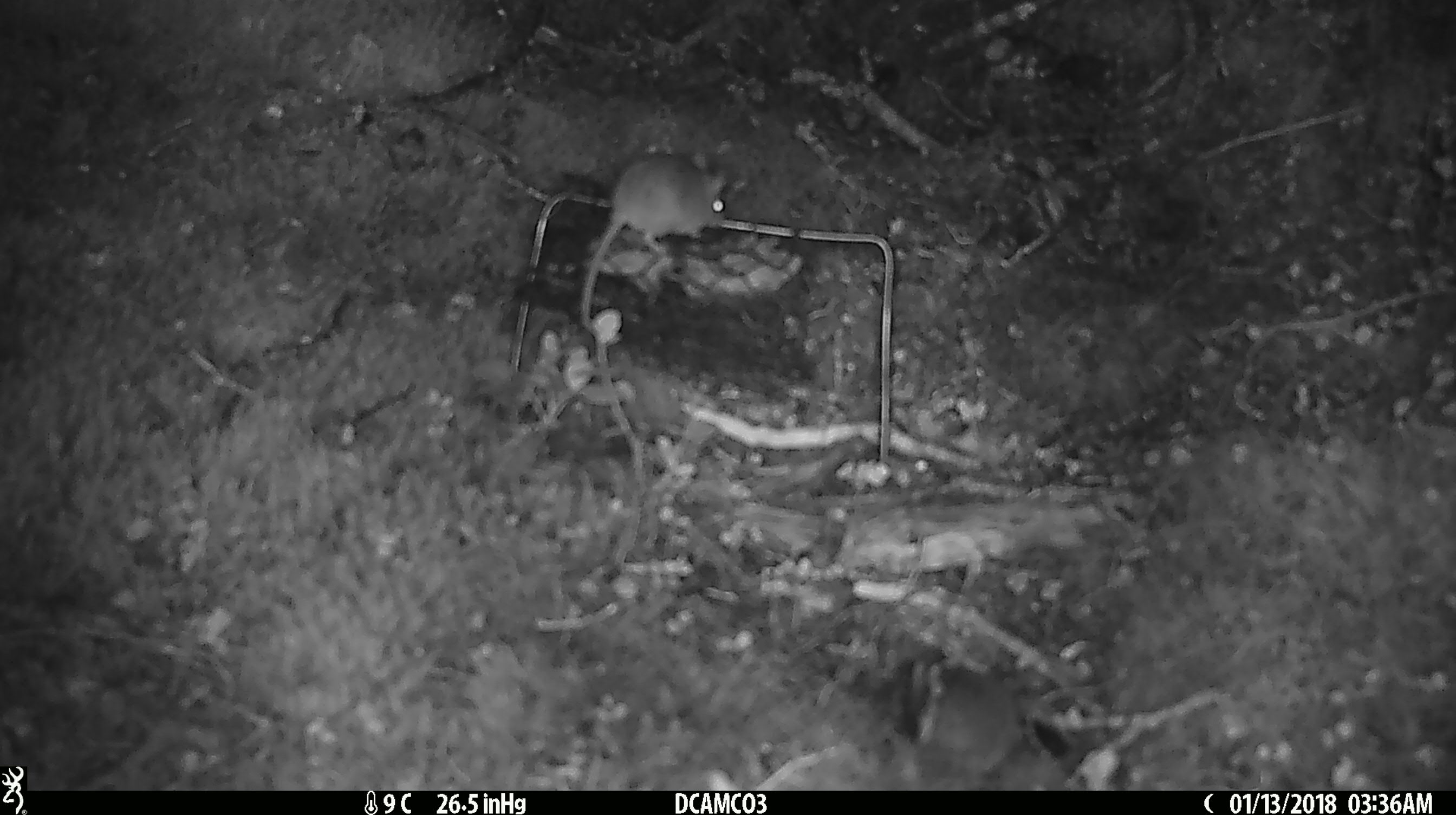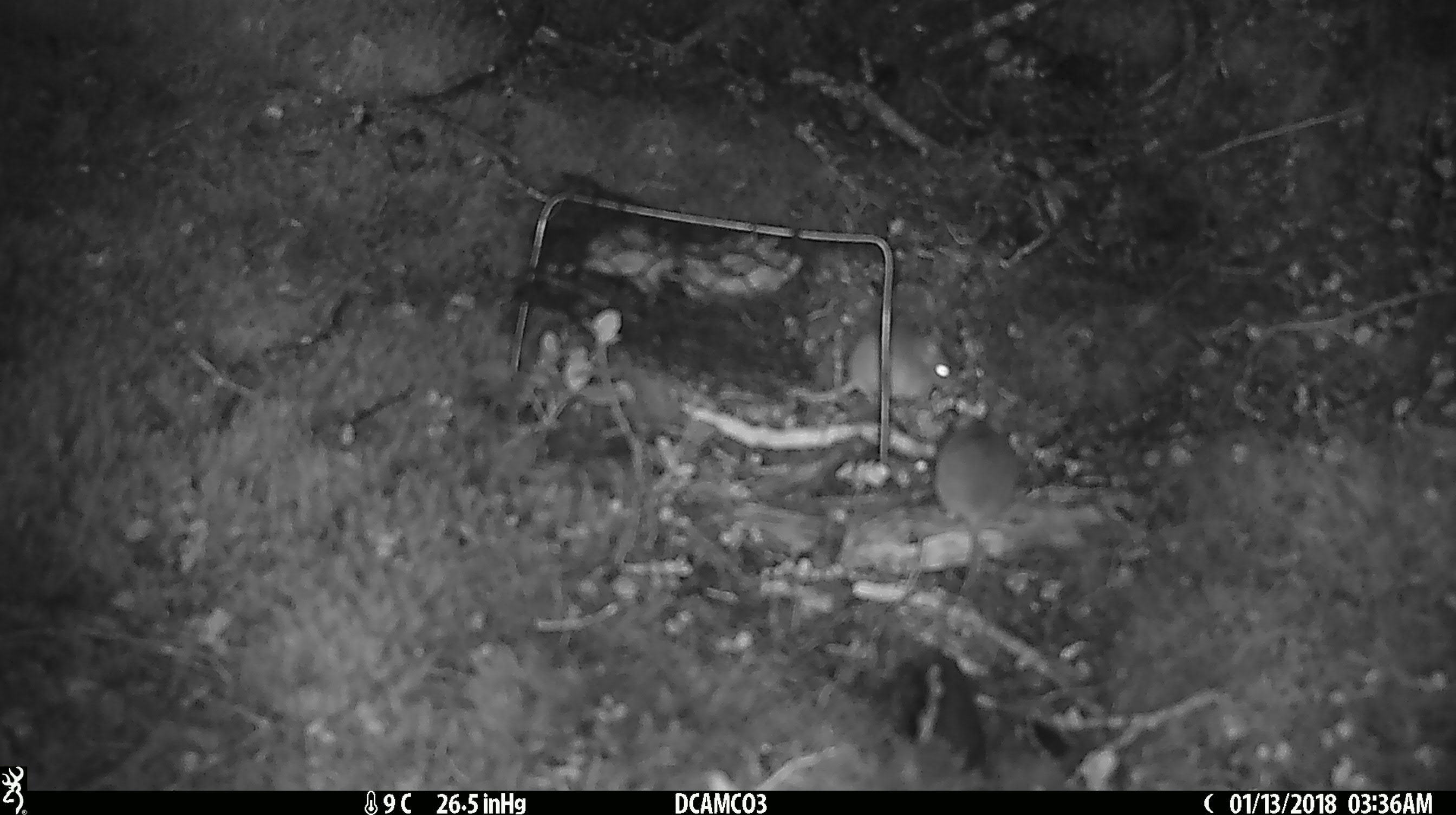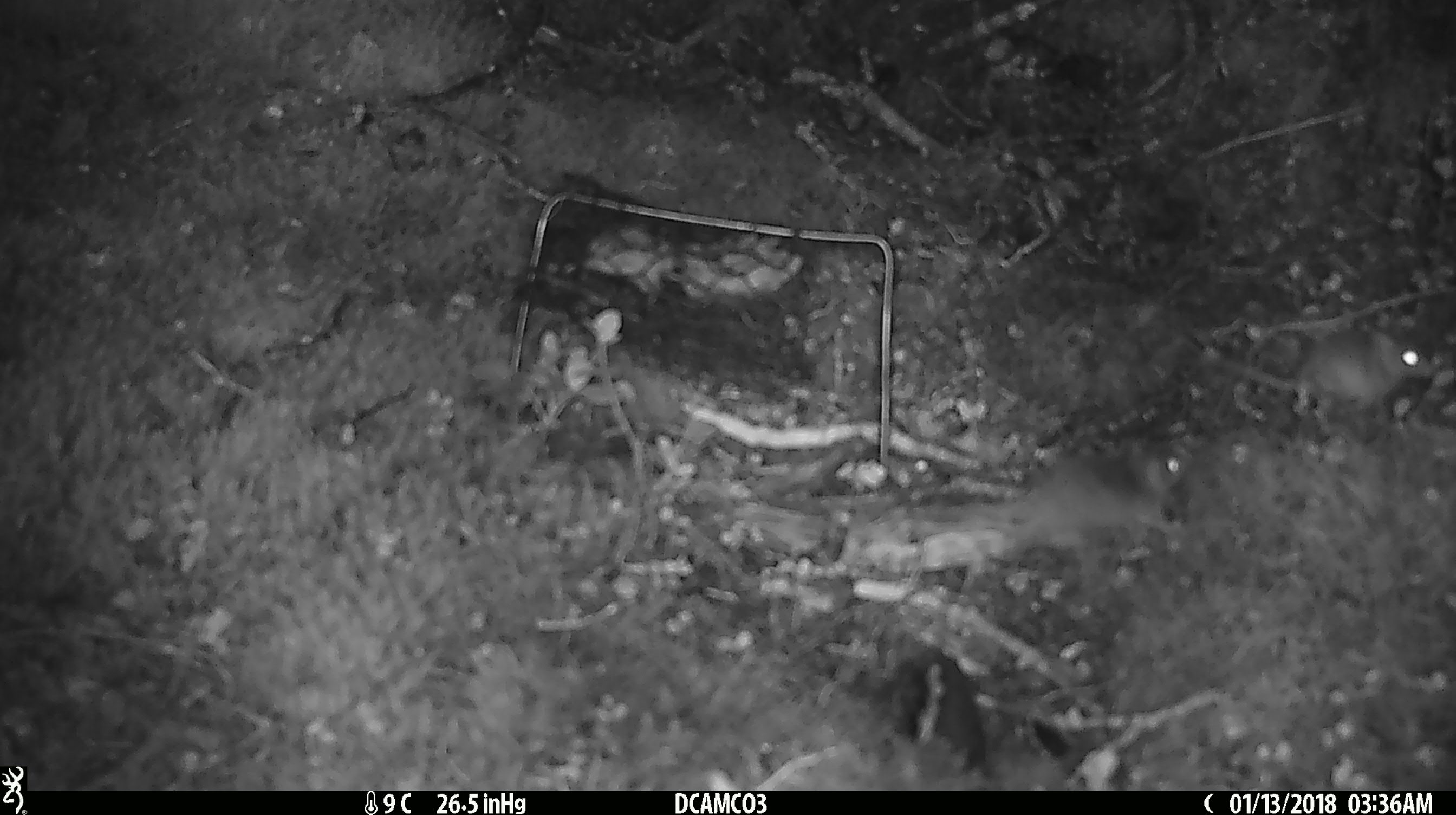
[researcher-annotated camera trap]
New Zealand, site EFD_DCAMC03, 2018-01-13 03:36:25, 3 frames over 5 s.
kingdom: Animalia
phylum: Chordata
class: Mammalia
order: Rodentia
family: Muridae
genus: Mus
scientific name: Mus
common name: mouse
Mouse (Mus).